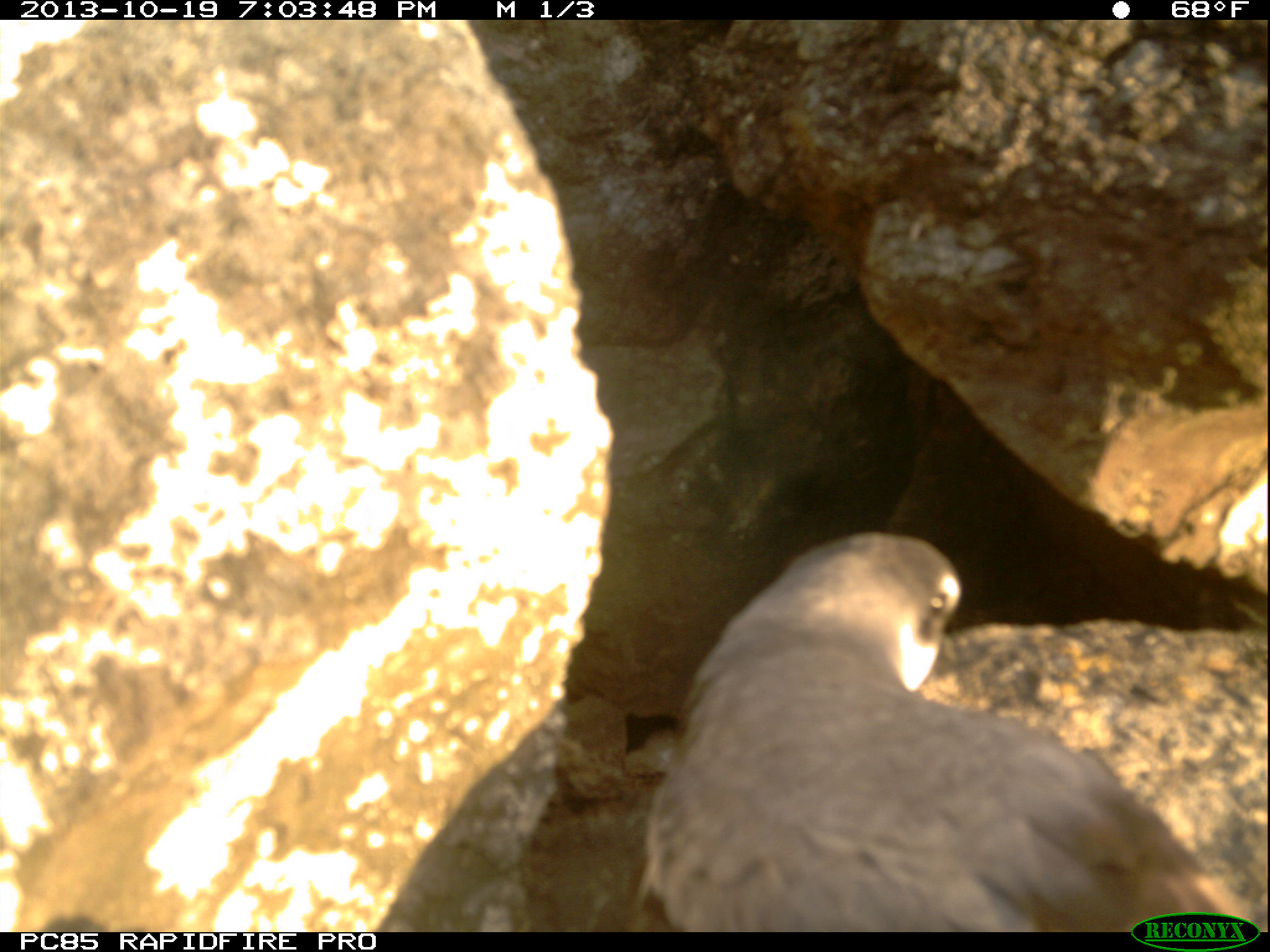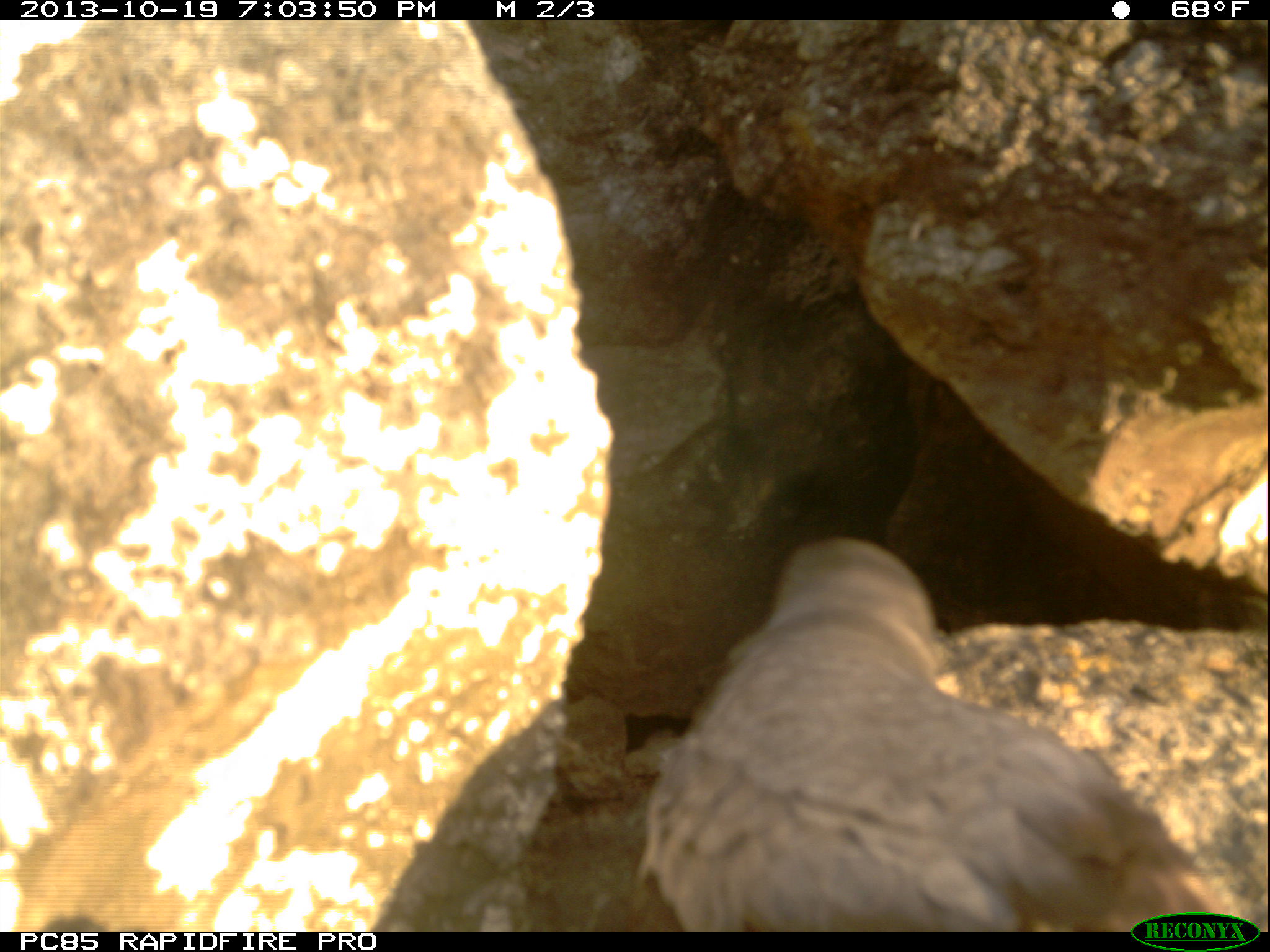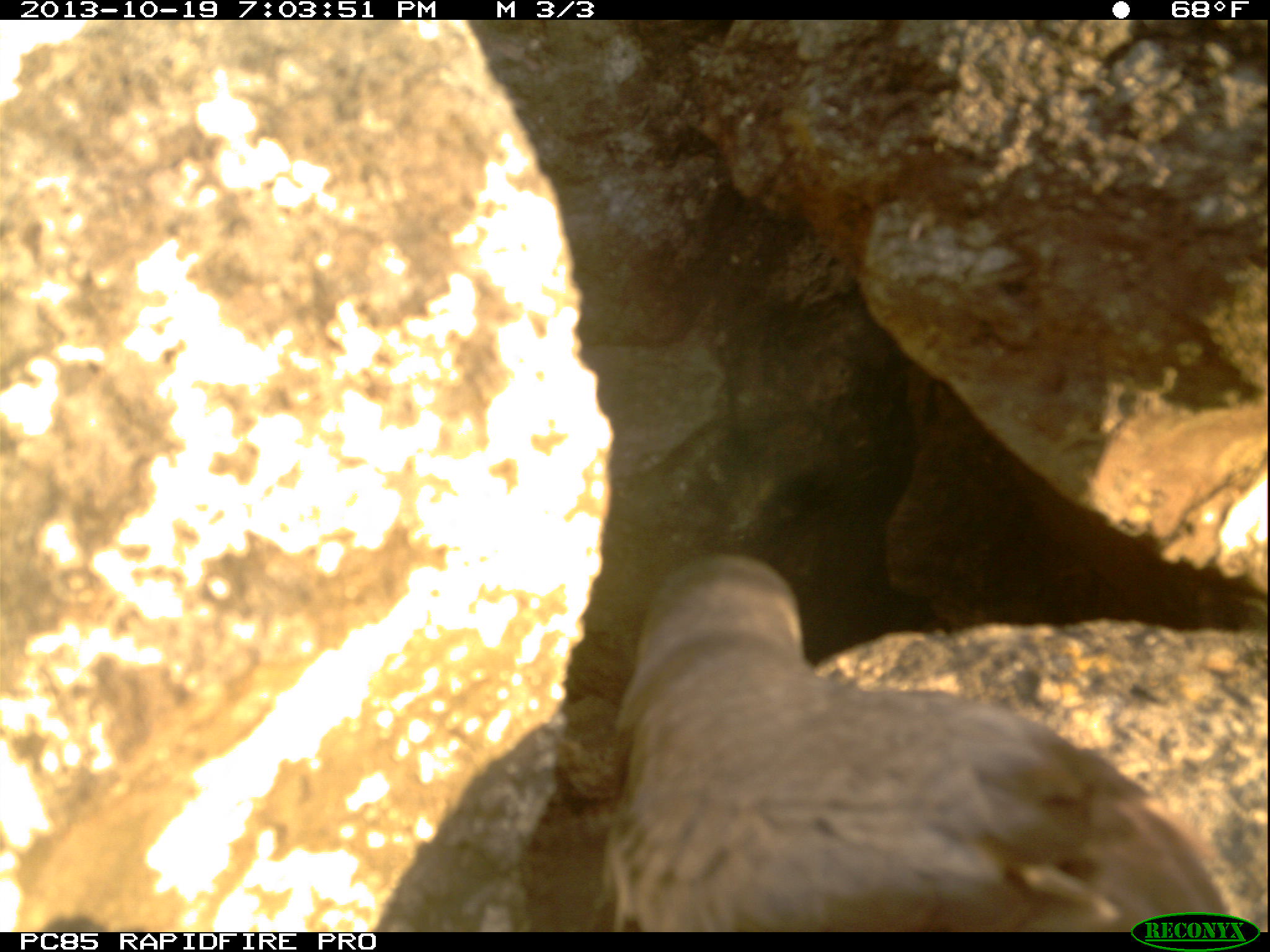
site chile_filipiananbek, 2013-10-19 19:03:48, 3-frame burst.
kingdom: Animalia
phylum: Chordata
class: Aves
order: Procellariiformes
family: Procellariidae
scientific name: Procellariidae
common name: petrel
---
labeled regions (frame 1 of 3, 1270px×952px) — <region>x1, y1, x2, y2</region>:
petrel: <region>0, 37, 625, 905</region>; <region>638, 531, 1248, 932</region>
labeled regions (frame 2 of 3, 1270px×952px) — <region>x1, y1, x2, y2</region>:
petrel: <region>637, 537, 1251, 930</region>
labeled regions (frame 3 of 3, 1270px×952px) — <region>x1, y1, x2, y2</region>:
petrel: <region>588, 558, 1261, 932</region>